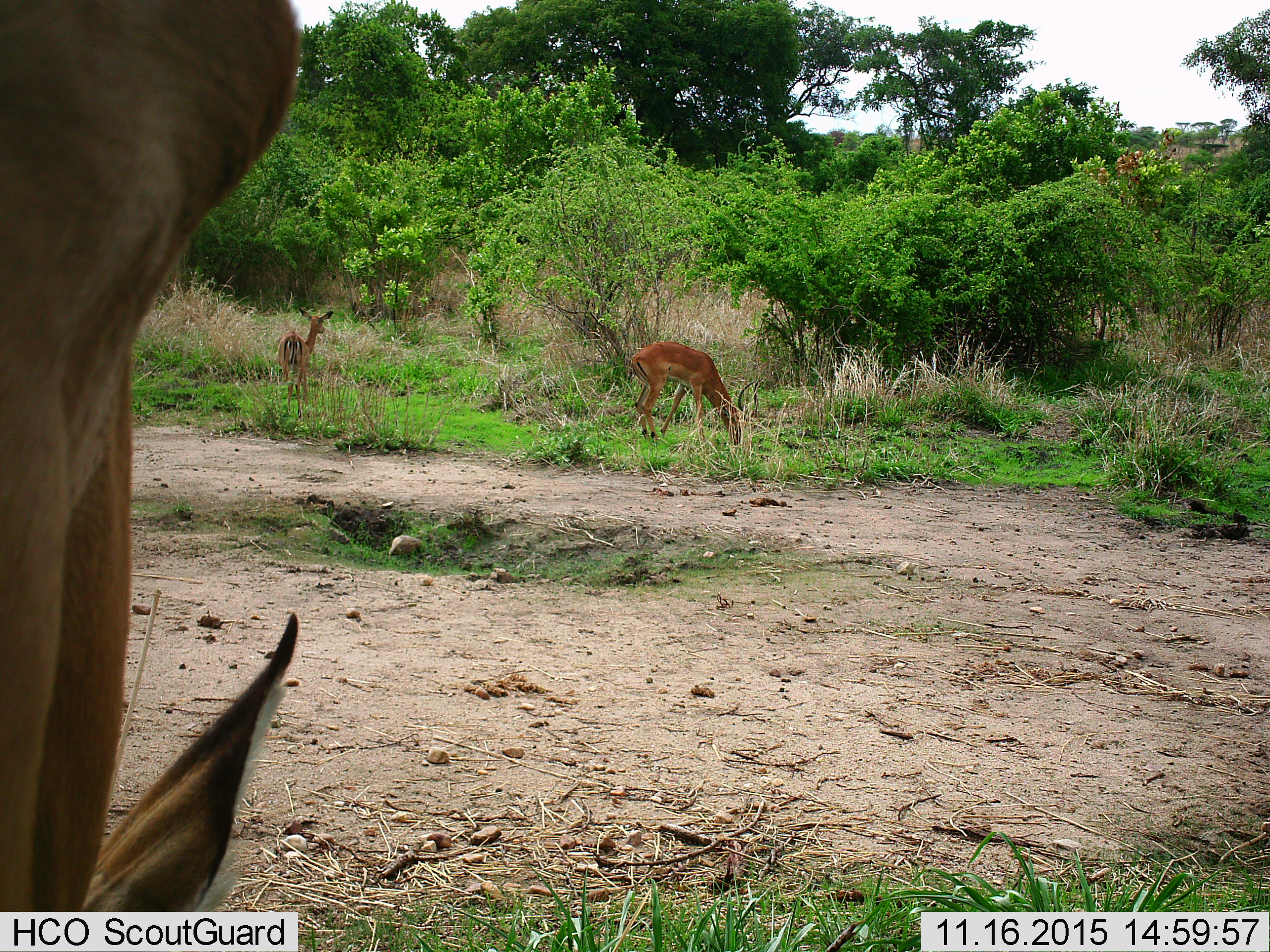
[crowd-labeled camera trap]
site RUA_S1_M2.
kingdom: Animalia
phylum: Chordata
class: Mammalia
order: Artiodactyla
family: Bovidae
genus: Aepyceros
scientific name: Aepyceros melampus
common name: impala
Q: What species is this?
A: Impala (Aepyceros melampus).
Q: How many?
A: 3.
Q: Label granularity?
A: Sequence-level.